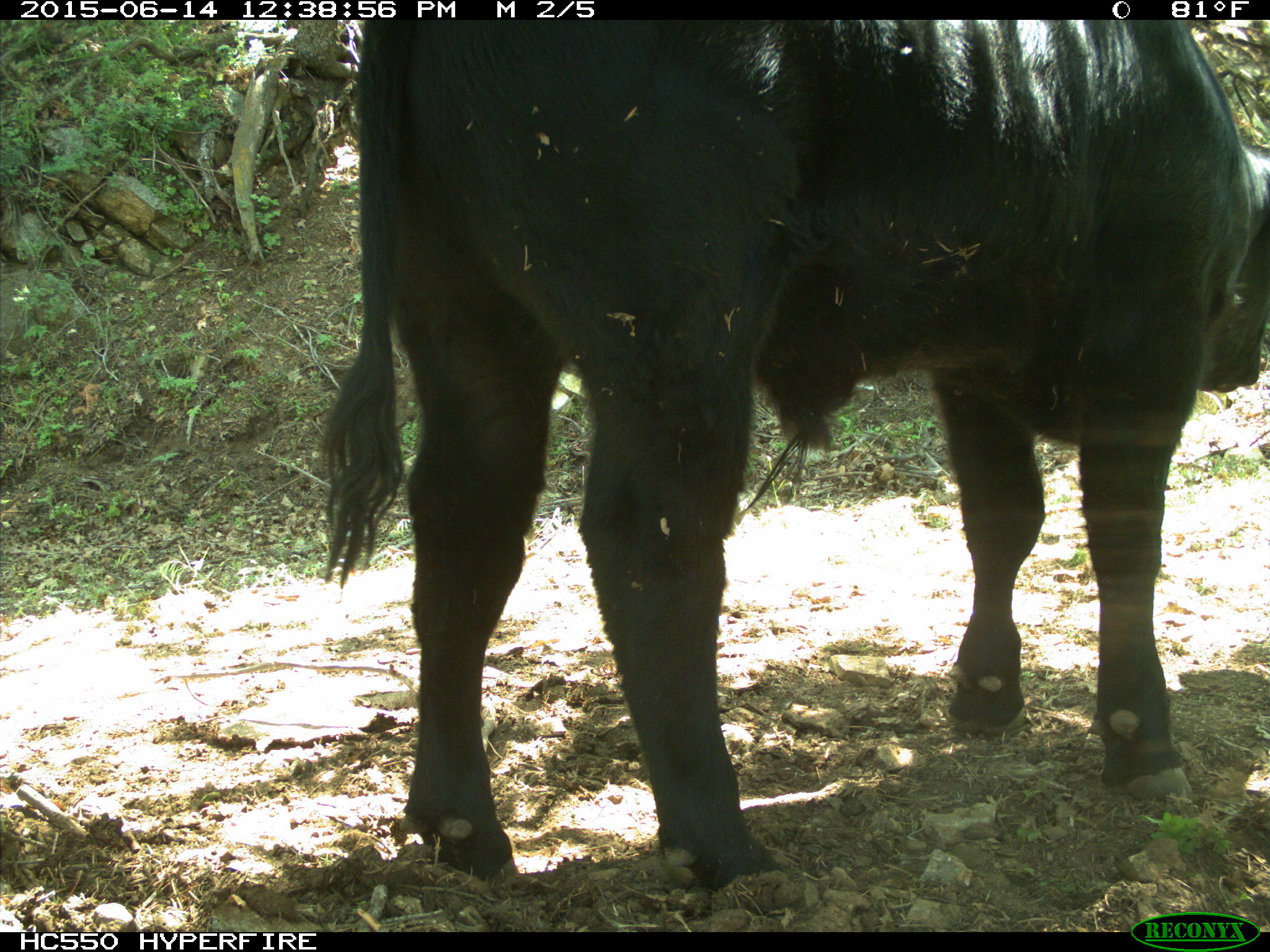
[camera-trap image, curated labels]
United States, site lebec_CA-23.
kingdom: Animalia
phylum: Chordata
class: Mammalia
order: Artiodactyla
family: Bovidae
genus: Bos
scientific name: Bos taurus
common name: domestic cow